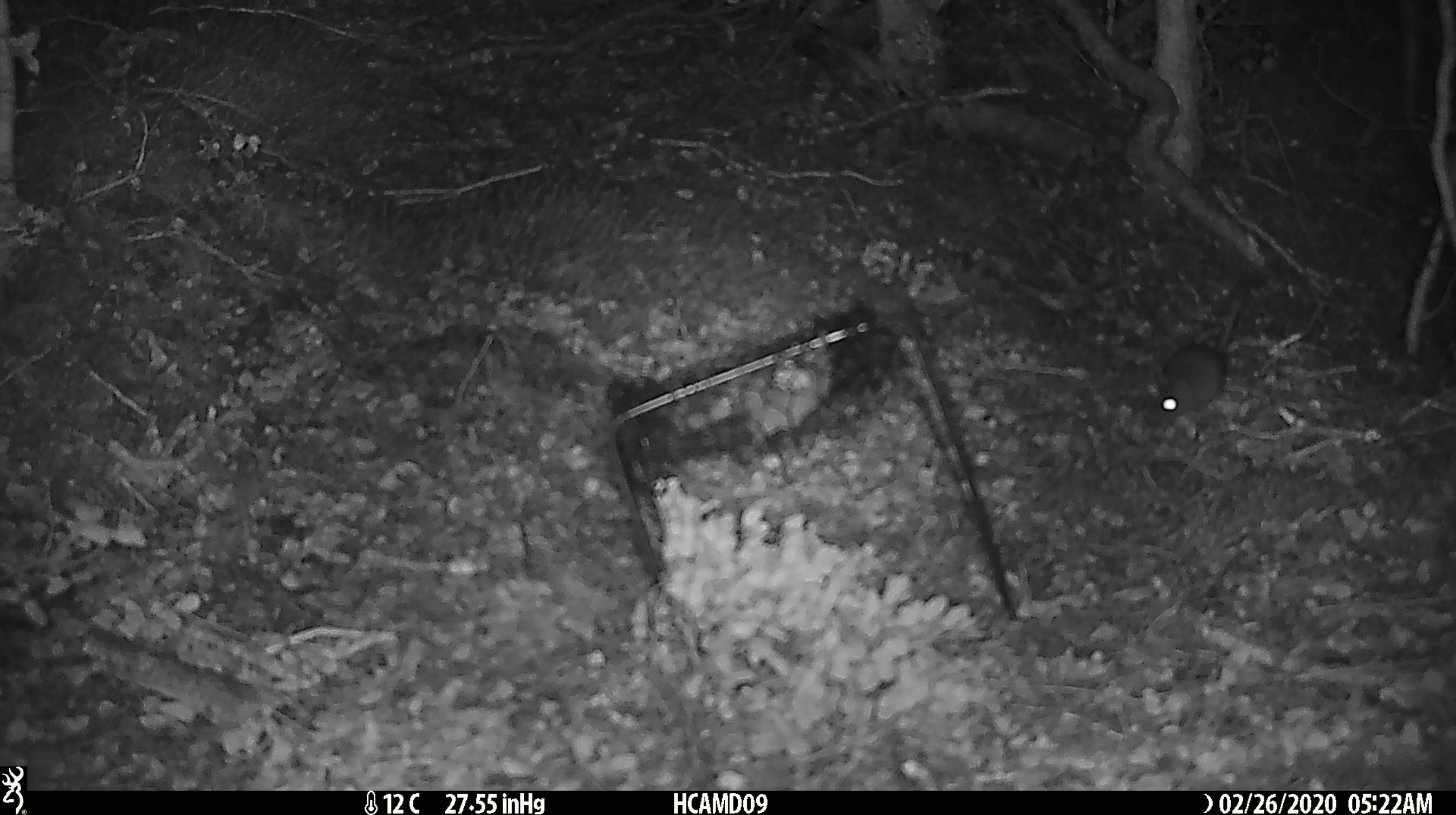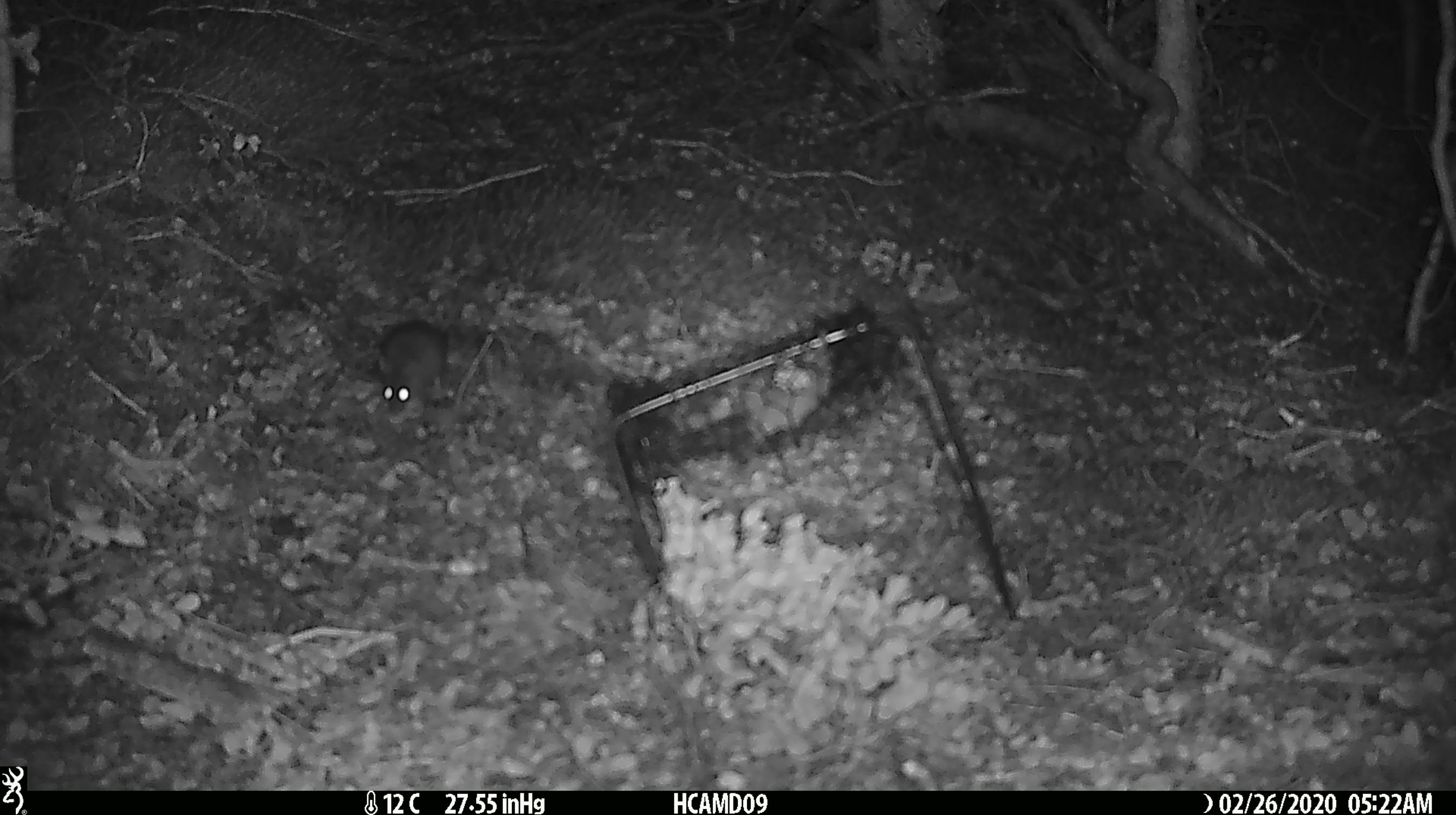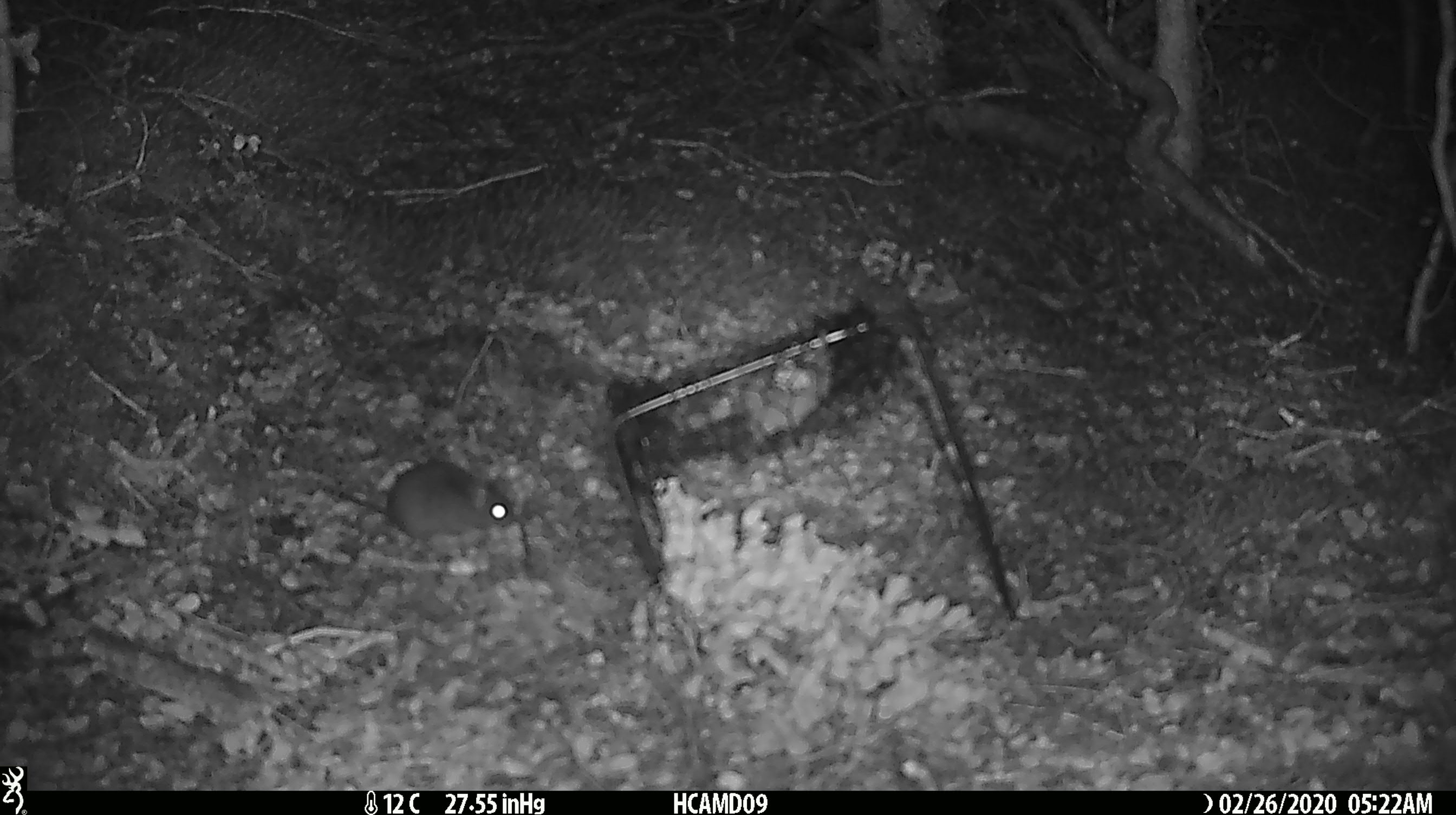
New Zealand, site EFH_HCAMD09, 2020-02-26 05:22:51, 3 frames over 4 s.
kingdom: Animalia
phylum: Chordata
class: Mammalia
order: Rodentia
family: Muridae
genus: Mus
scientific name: Mus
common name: mouse